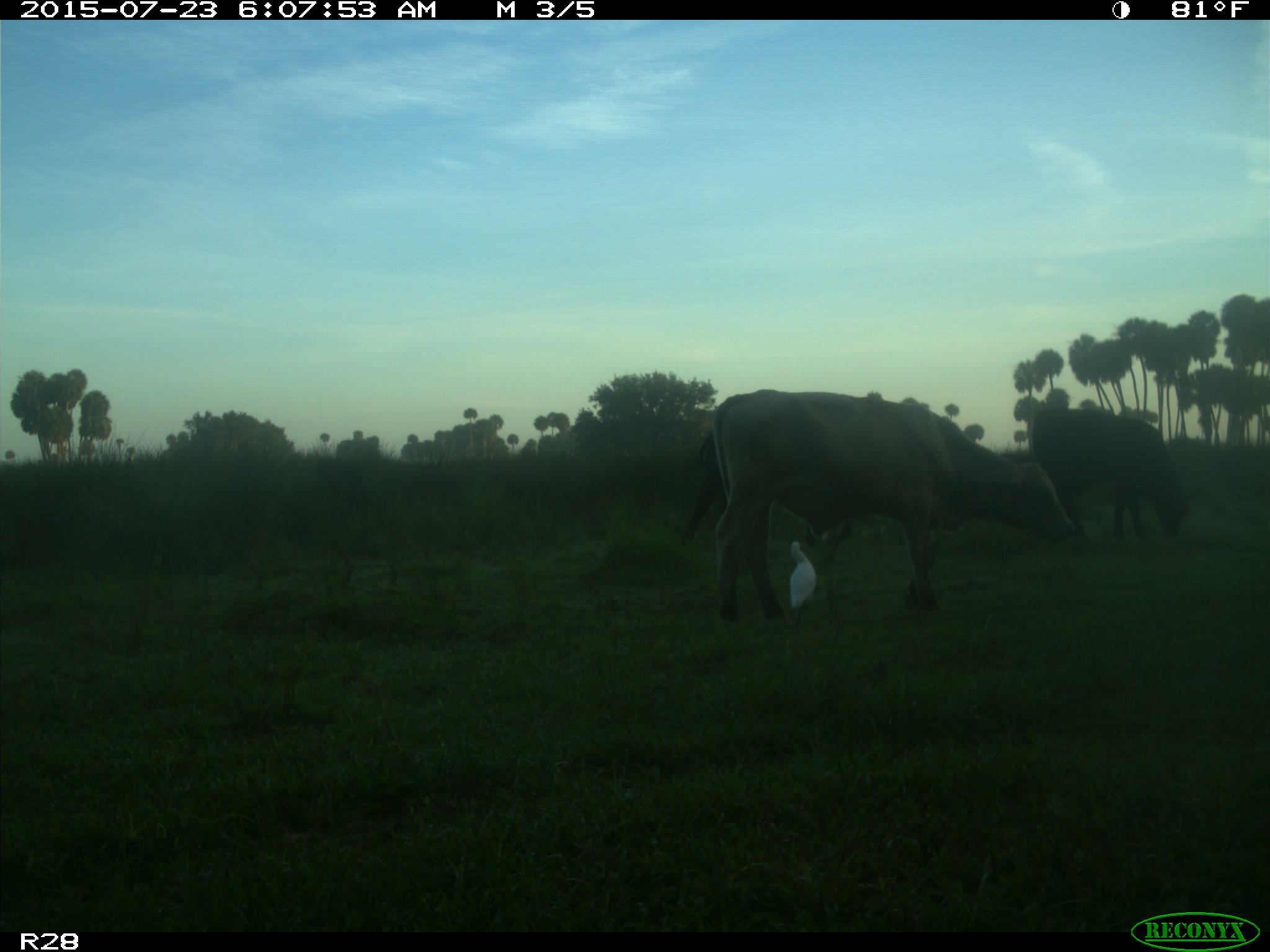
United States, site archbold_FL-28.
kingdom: Animalia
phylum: Chordata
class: Mammalia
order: Artiodactyla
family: Bovidae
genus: Bos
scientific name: Bos taurus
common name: domestic cow